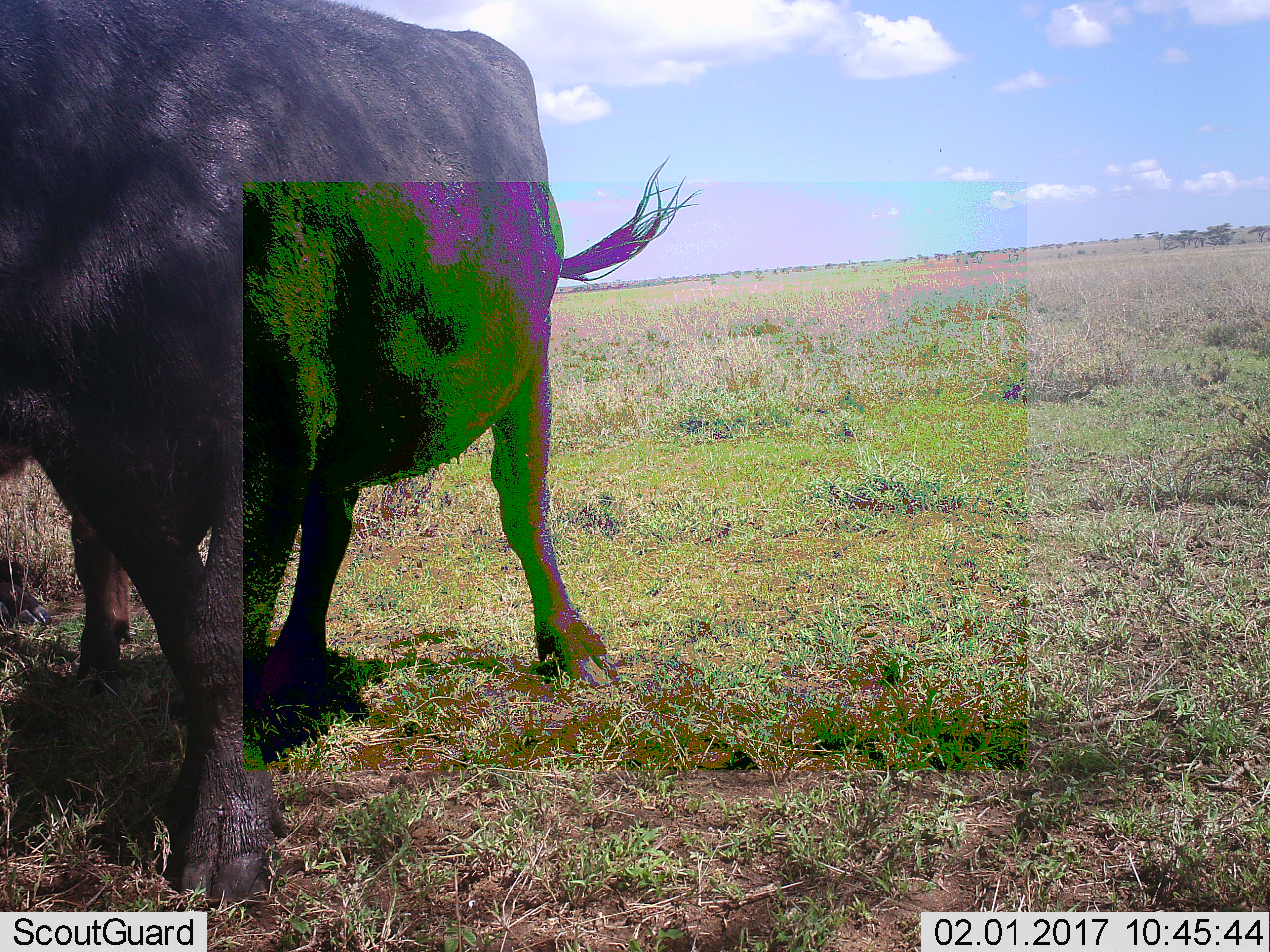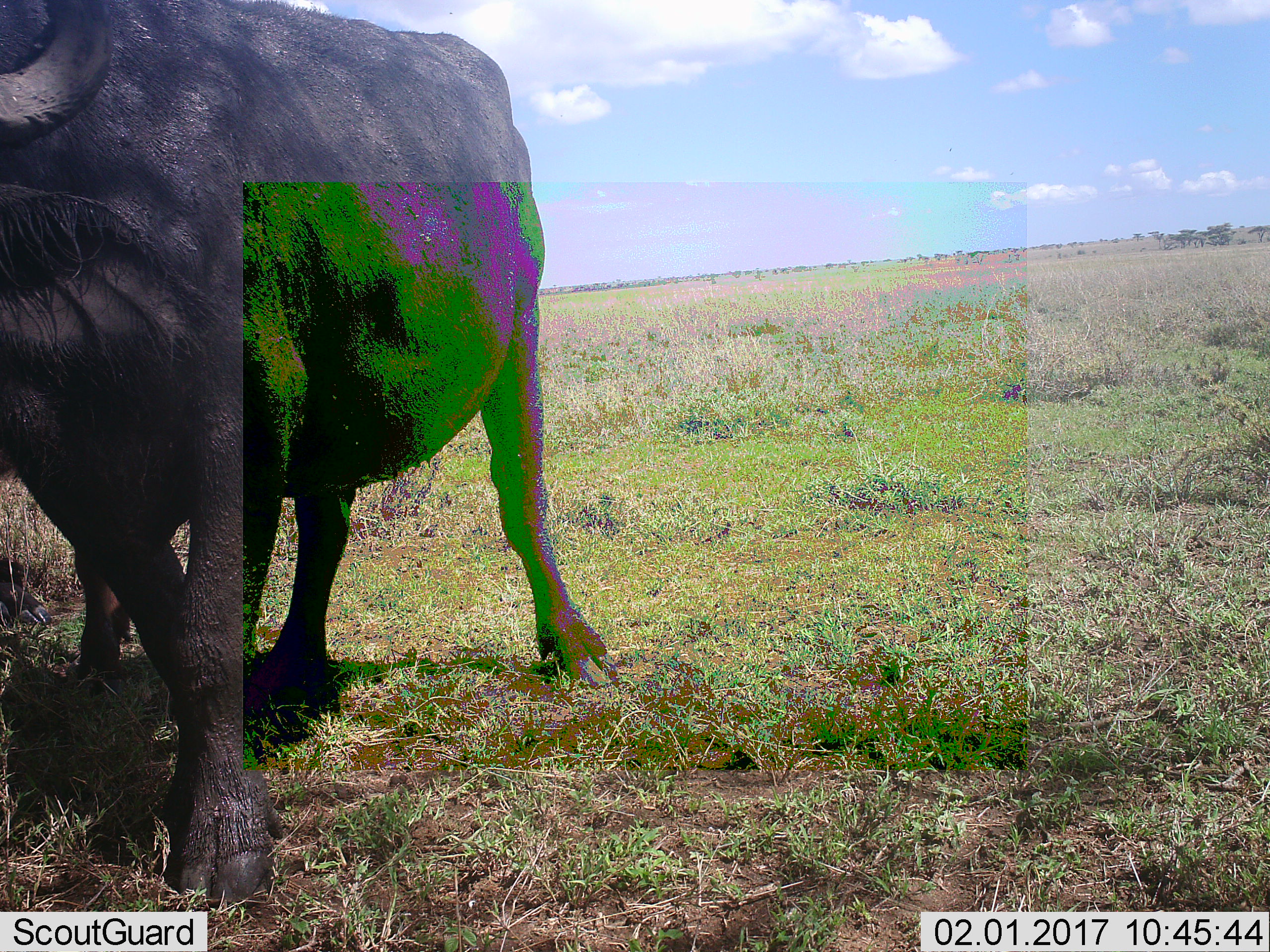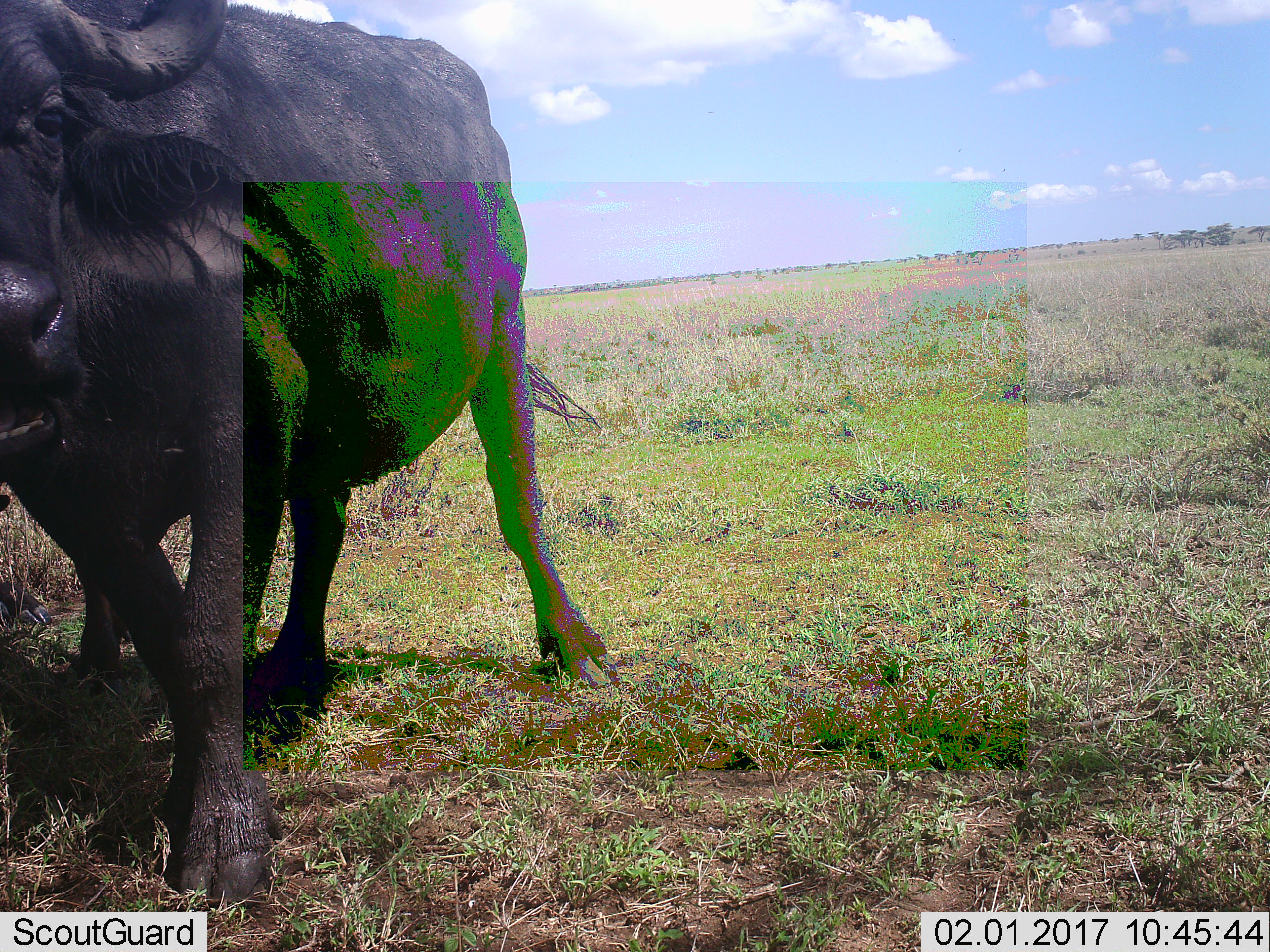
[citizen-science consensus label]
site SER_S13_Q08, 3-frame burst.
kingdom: Animalia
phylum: Chordata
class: Mammalia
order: Artiodactyla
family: Bovidae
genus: Syncerus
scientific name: Syncerus caffer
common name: african buffalo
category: buffalo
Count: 1.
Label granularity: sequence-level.